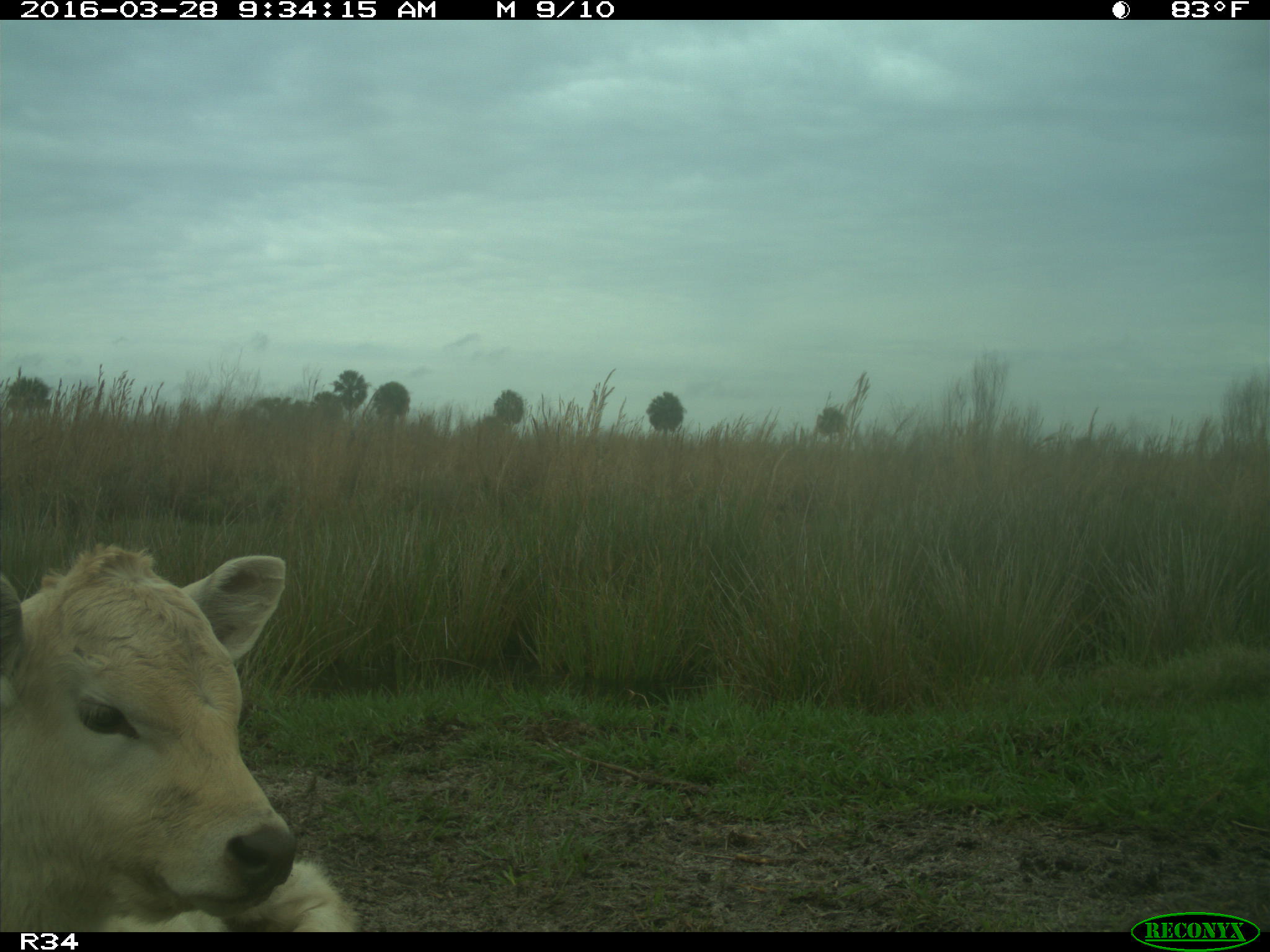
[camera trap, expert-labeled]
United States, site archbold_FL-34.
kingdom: Animalia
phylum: Chordata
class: Mammalia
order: Artiodactyla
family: Bovidae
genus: Bos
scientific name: Bos taurus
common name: domestic cow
Bos taurus (domestic cow).